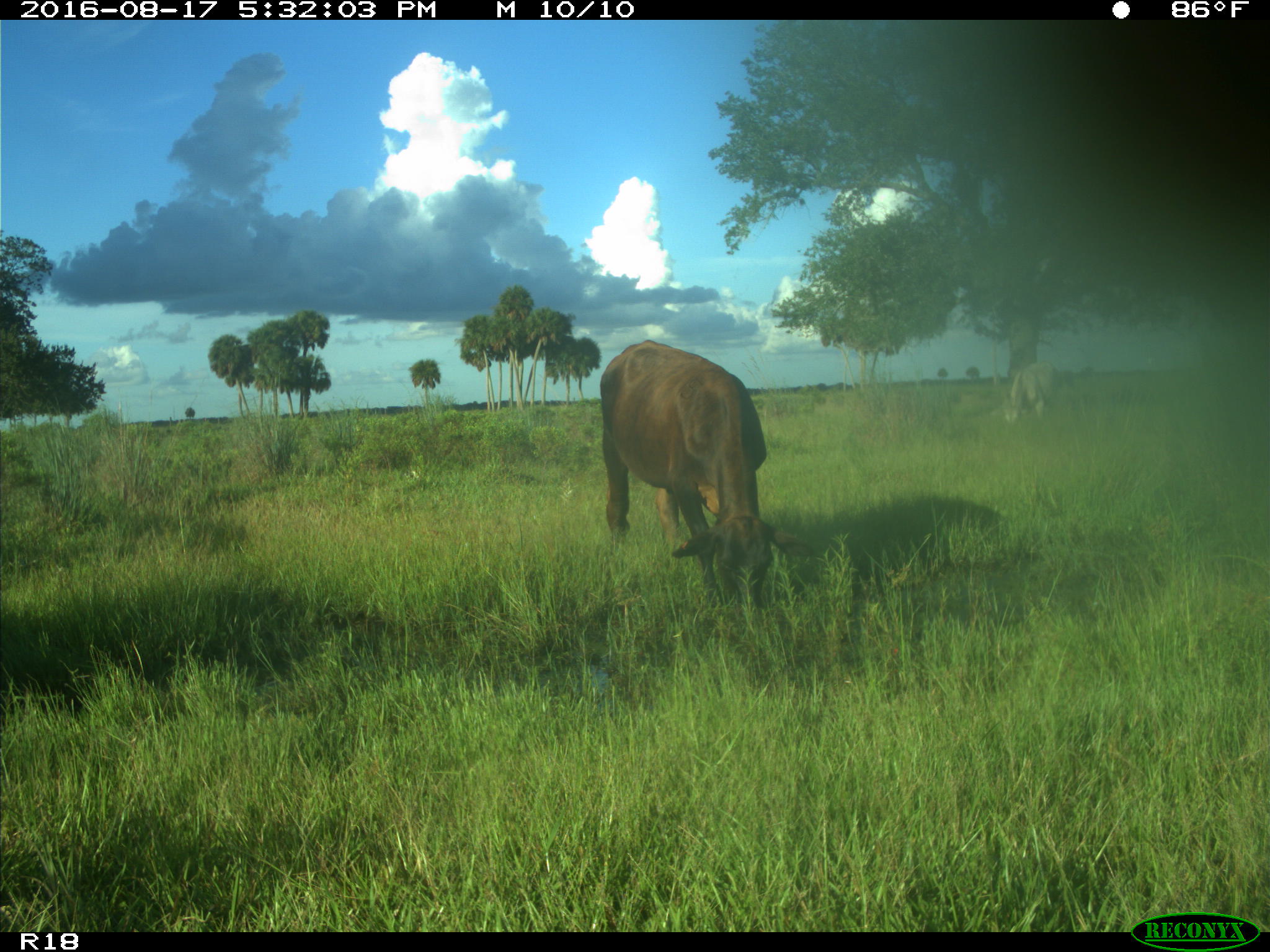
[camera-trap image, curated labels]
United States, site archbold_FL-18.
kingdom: Animalia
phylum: Chordata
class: Mammalia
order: Artiodactyla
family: Bovidae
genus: Bos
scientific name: Bos taurus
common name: domestic cow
Bos taurus (domestic cow).